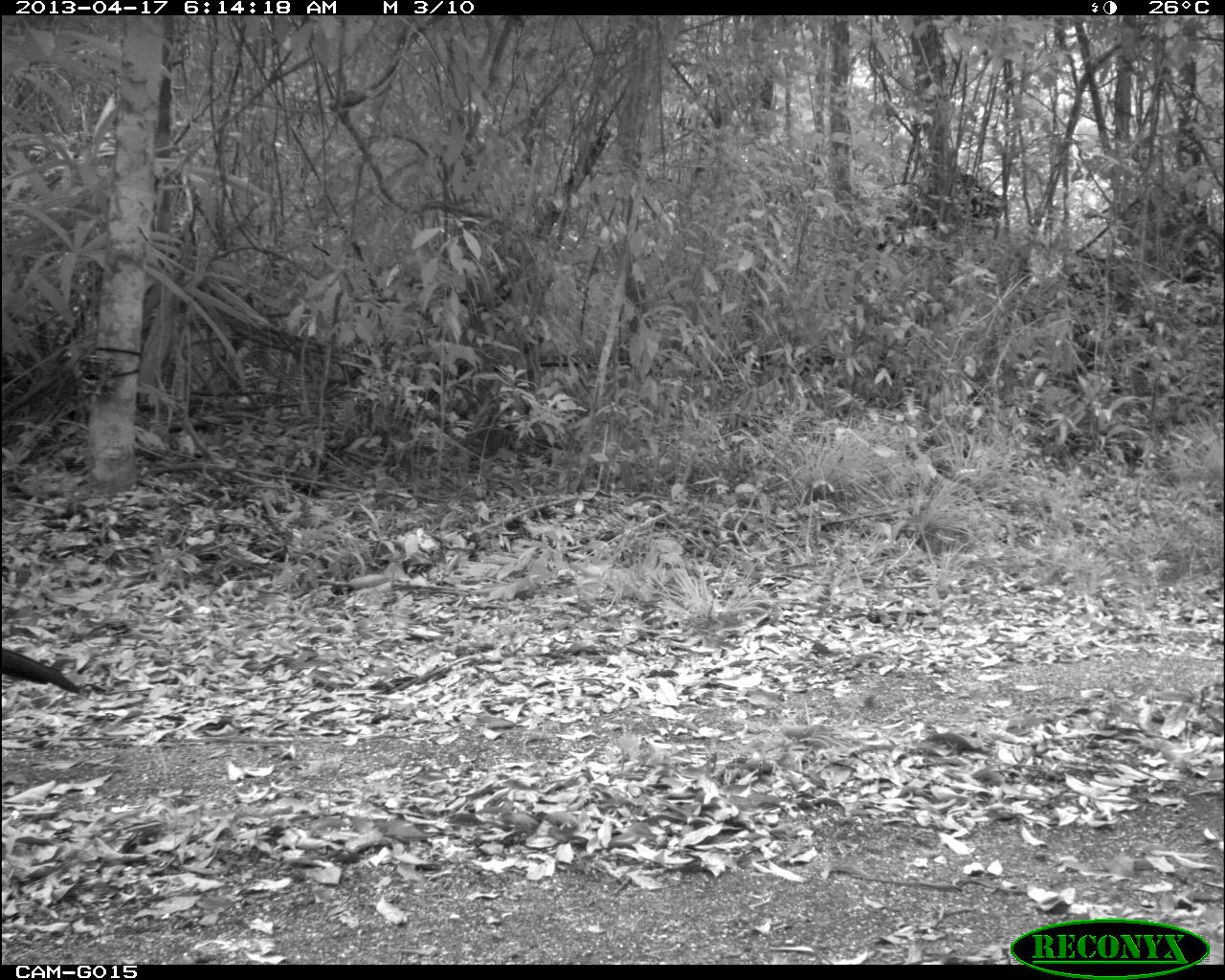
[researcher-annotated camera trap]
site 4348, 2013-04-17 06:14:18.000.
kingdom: Animalia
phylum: Chordata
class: Aves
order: Galliformes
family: Cracidae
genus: Crax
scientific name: Crax rubra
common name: great curassow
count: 3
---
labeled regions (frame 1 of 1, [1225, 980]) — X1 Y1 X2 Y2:
crax rubra: 0 645 80 698